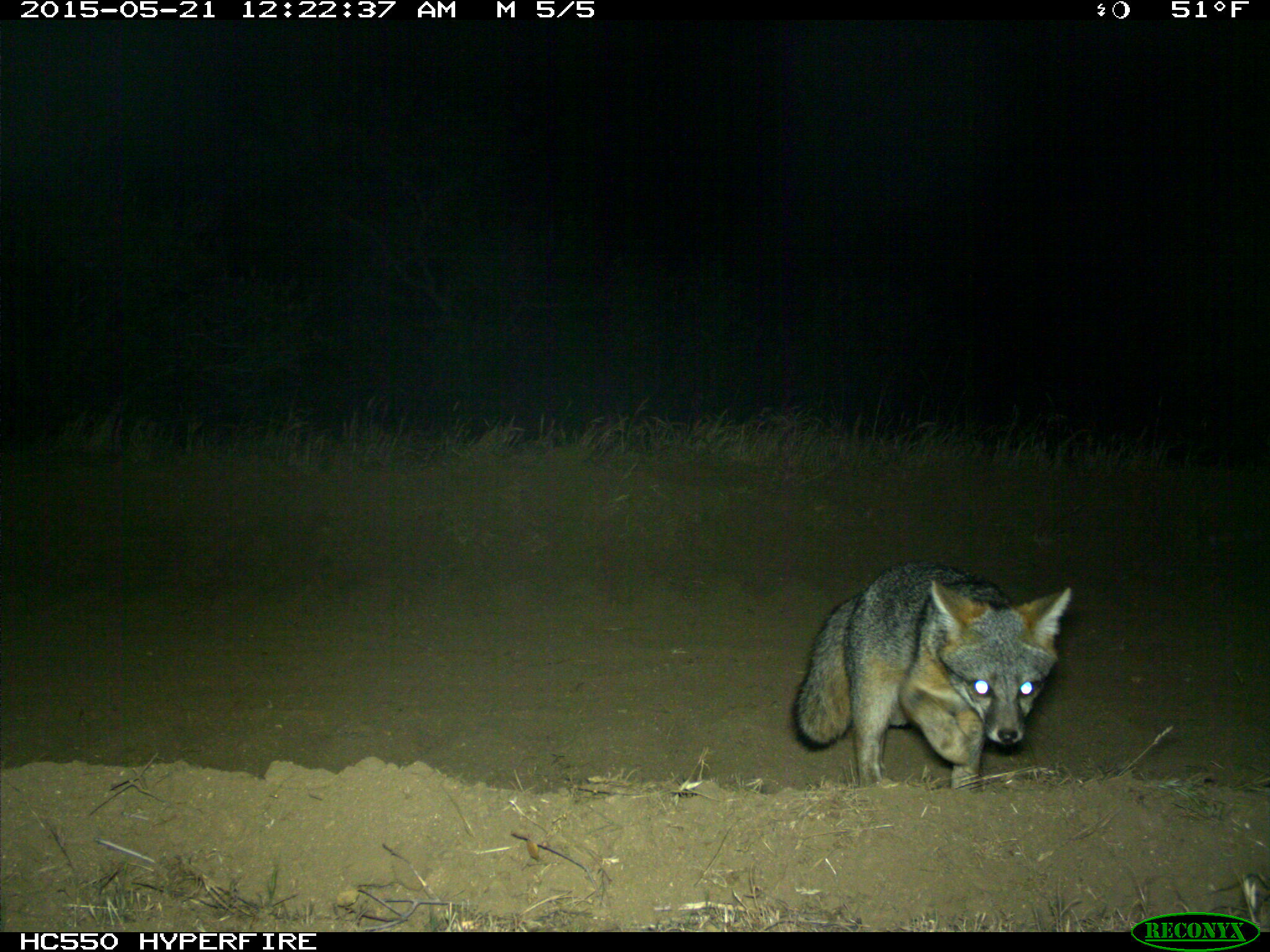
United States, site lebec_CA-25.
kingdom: Animalia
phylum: Chordata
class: Mammalia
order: Carnivora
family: Canidae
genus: Urocyon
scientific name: Urocyon cinereoargenteus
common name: gray fox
Urocyon cinereoargenteus (gray fox).